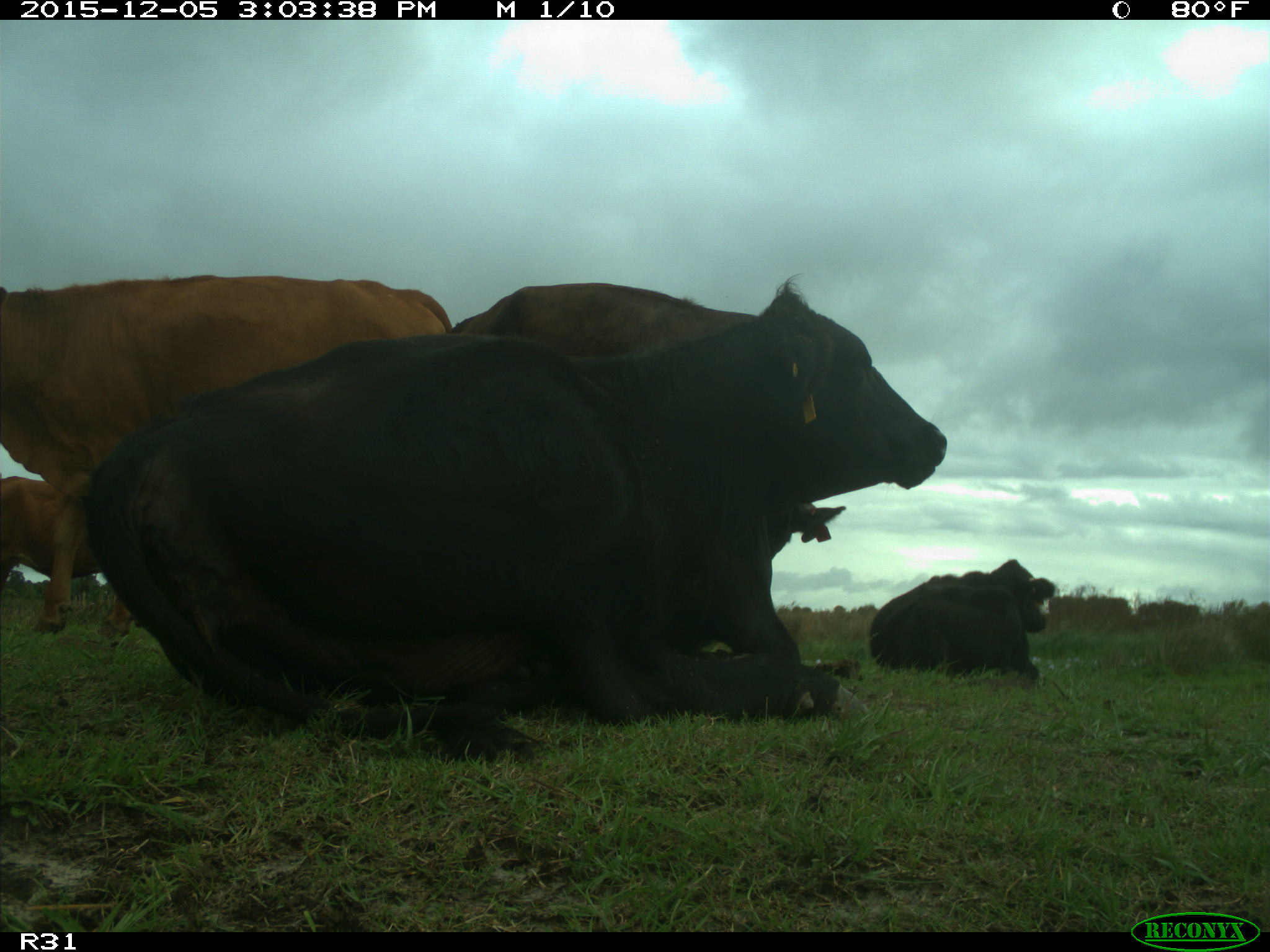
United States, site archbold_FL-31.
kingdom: Animalia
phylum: Chordata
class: Mammalia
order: Artiodactyla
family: Bovidae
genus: Bos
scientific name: Bos taurus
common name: domestic cow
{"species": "Bos taurus (domestic cow)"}